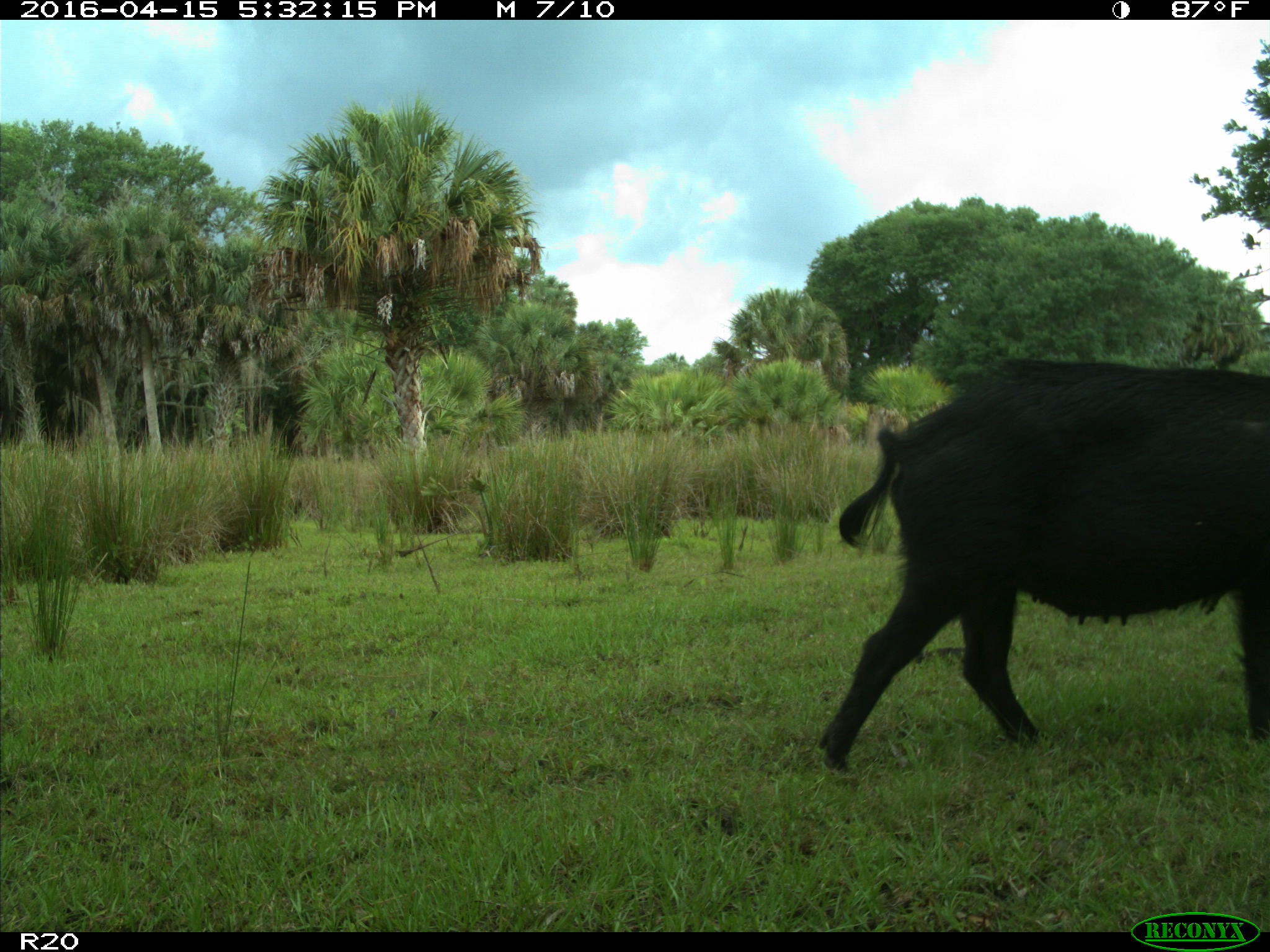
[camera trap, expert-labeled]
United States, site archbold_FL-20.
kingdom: Animalia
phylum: Chordata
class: Mammalia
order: Artiodactyla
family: Suidae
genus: Sus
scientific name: Sus scrofa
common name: wild boar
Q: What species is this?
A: Sus scrofa (wild boar).